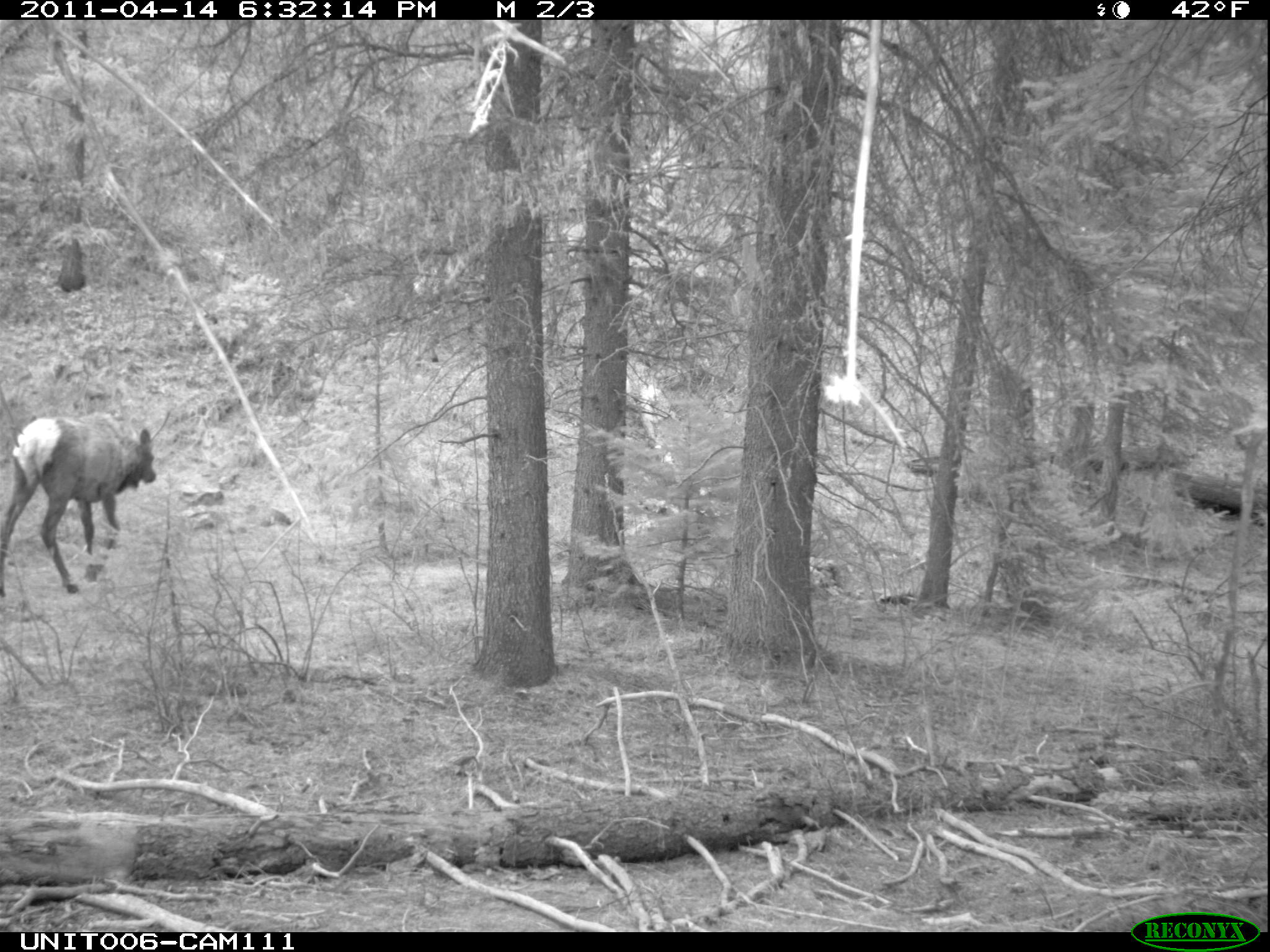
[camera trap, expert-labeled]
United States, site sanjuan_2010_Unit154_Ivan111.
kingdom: Animalia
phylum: Chordata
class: Mammalia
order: Artiodactyla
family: Cervidae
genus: Cervus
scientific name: Cervus elaphus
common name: red deer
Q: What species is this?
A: Cervus elaphus (red deer).